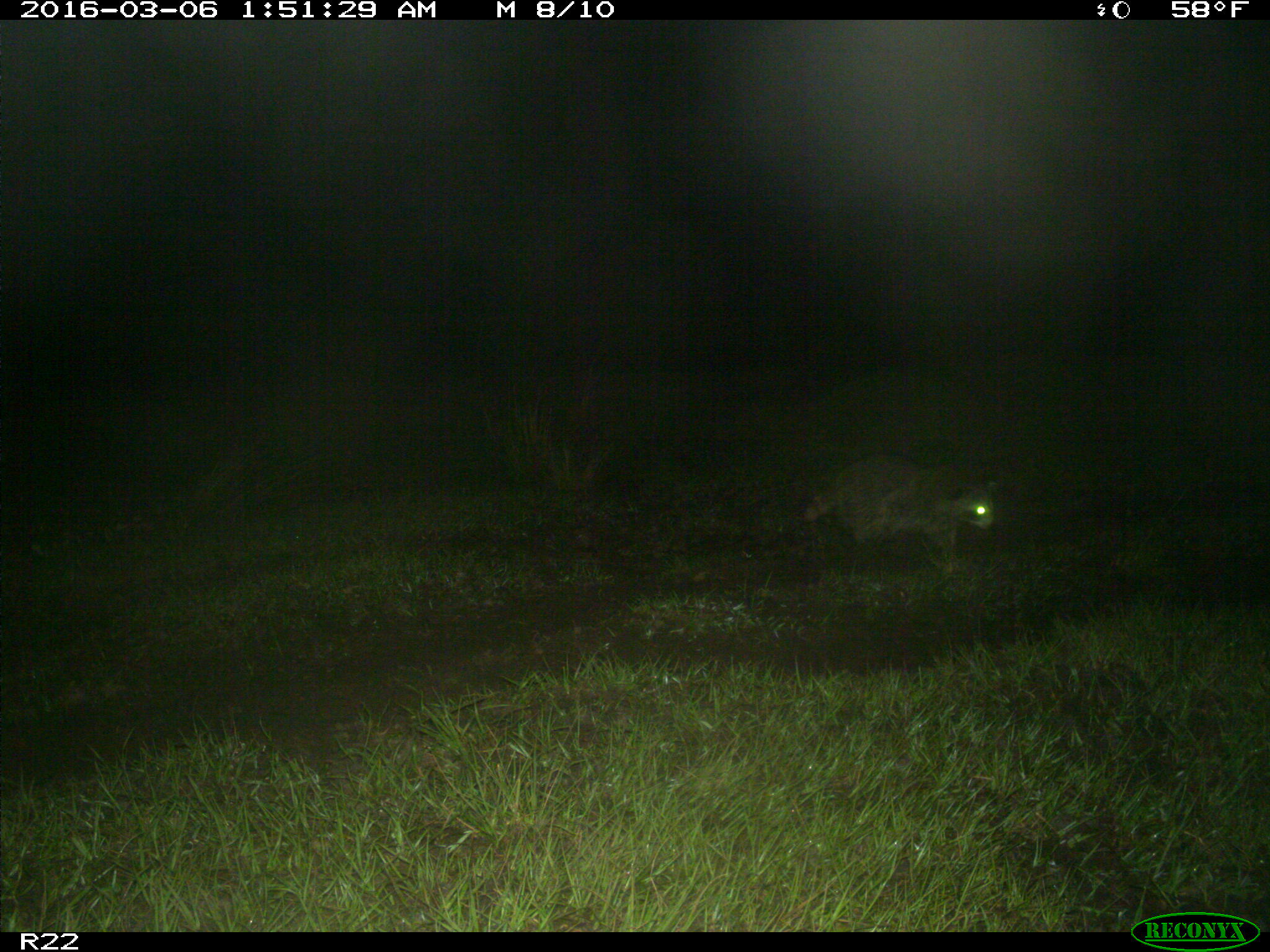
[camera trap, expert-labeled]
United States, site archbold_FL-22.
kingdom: Animalia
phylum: Chordata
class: Mammalia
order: Carnivora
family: Procyonidae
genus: Procyon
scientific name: Procyon lotor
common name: common raccoon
Procyon lotor (common raccoon).